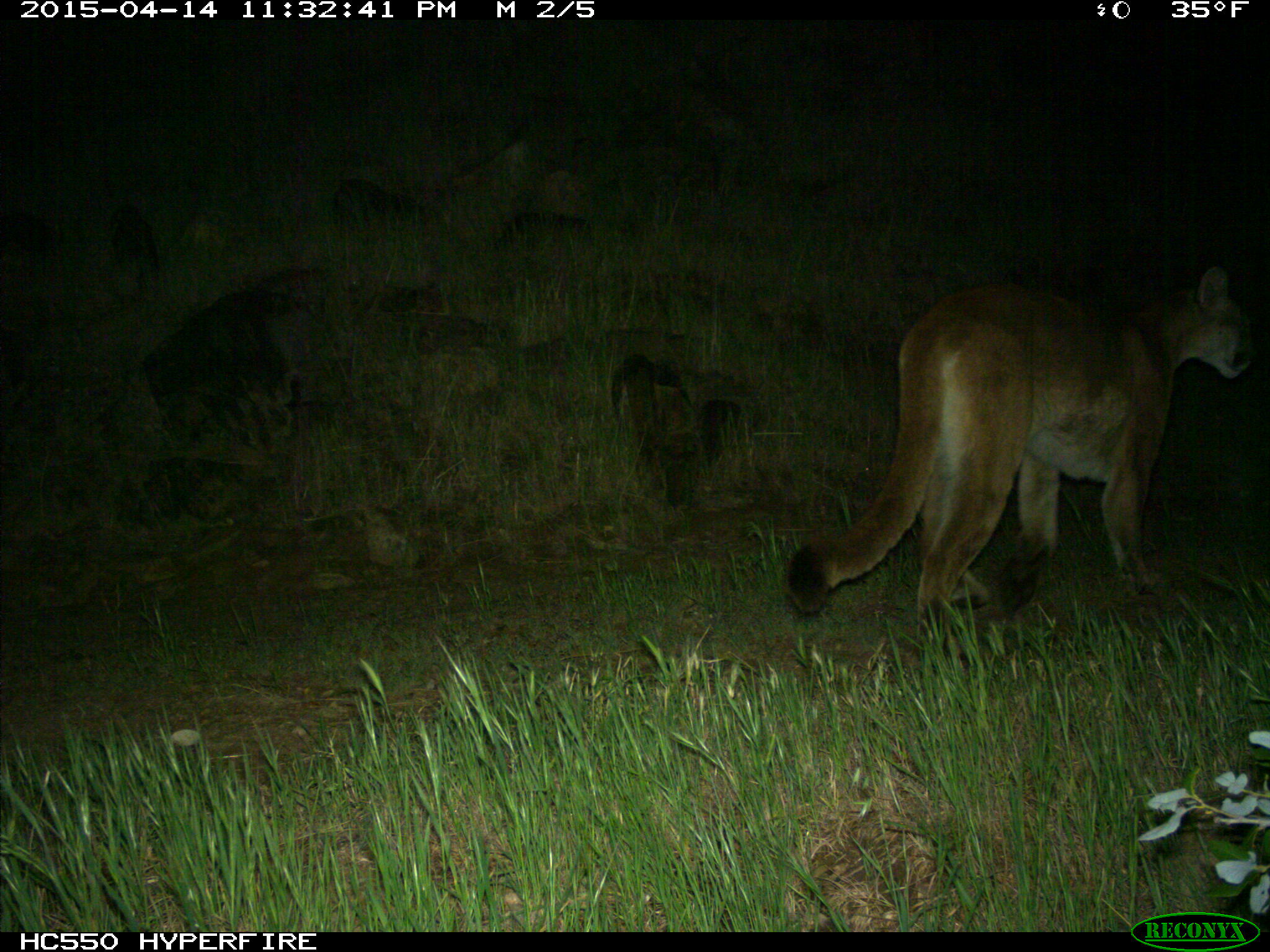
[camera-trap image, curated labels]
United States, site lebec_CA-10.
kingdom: Animalia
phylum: Chordata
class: Mammalia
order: Carnivora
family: Felidae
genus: Puma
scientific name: Puma concolor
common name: mountain lion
Puma concolor (mountain lion).